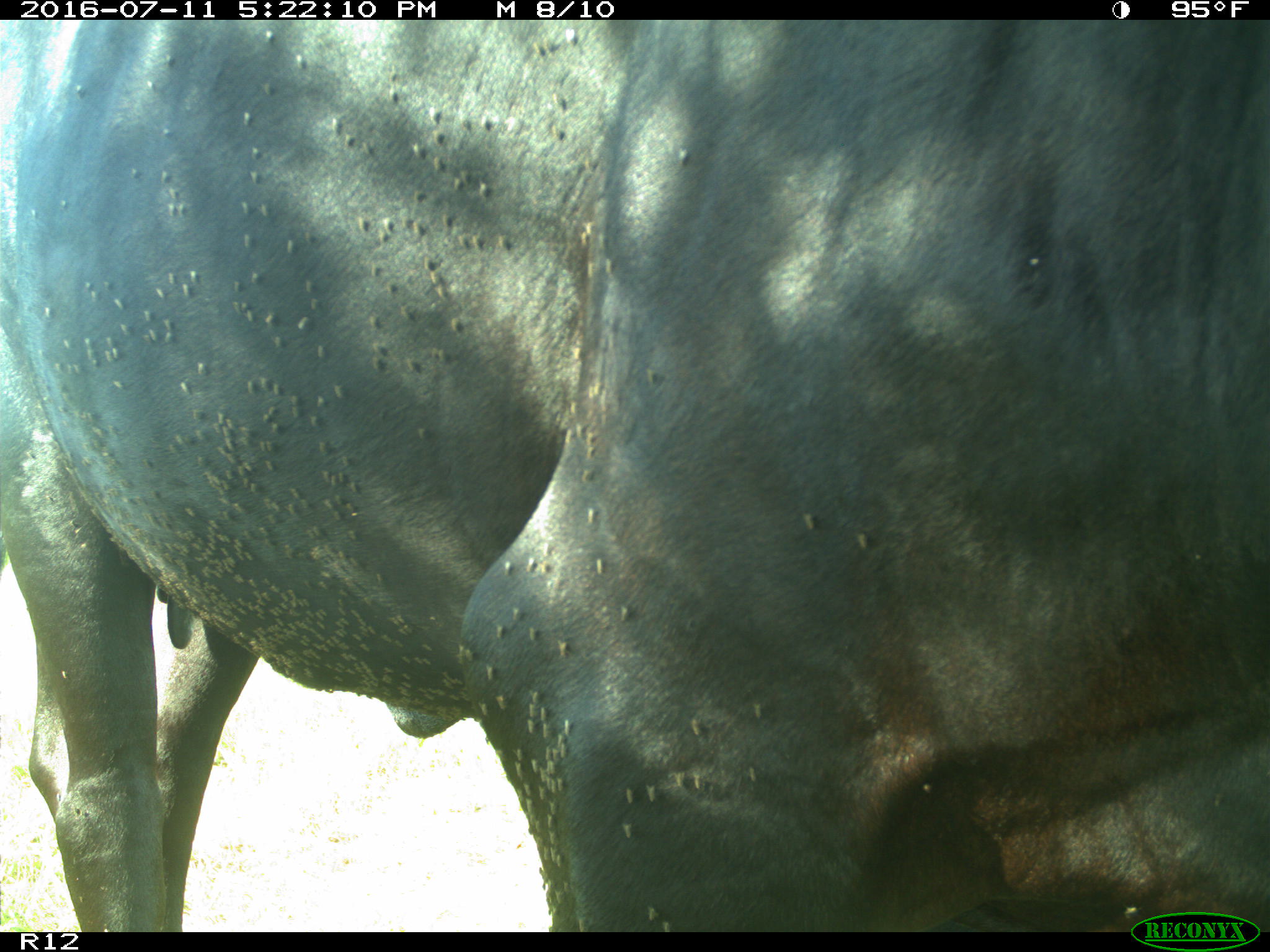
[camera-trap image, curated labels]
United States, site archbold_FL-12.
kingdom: Animalia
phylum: Chordata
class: Mammalia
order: Artiodactyla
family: Bovidae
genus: Bos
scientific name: Bos taurus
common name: domestic cow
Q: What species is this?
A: Bos taurus (domestic cow).